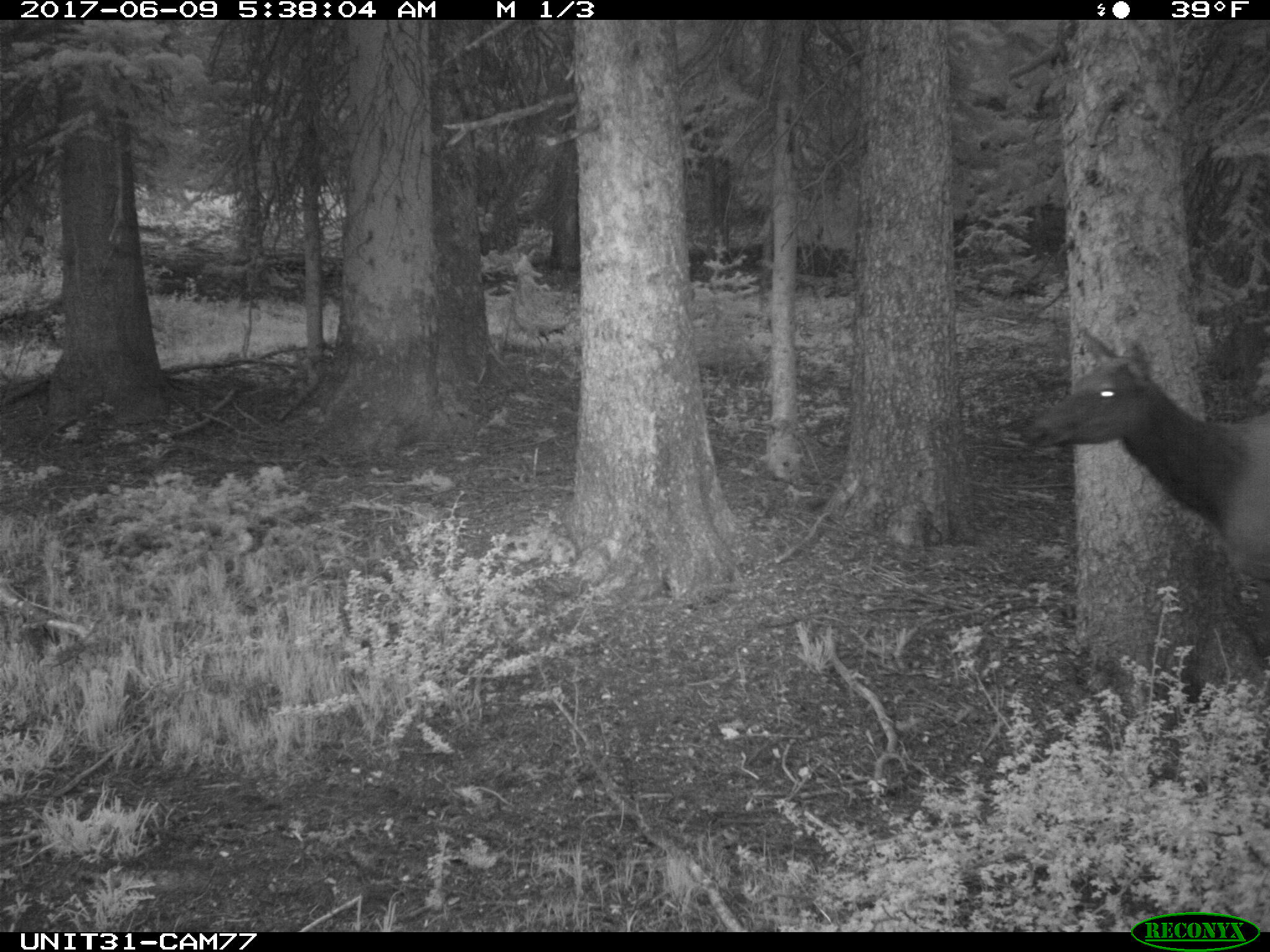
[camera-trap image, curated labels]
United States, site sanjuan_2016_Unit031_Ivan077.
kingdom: Animalia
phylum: Chordata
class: Mammalia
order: Artiodactyla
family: Cervidae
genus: Cervus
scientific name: Cervus elaphus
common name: red deer